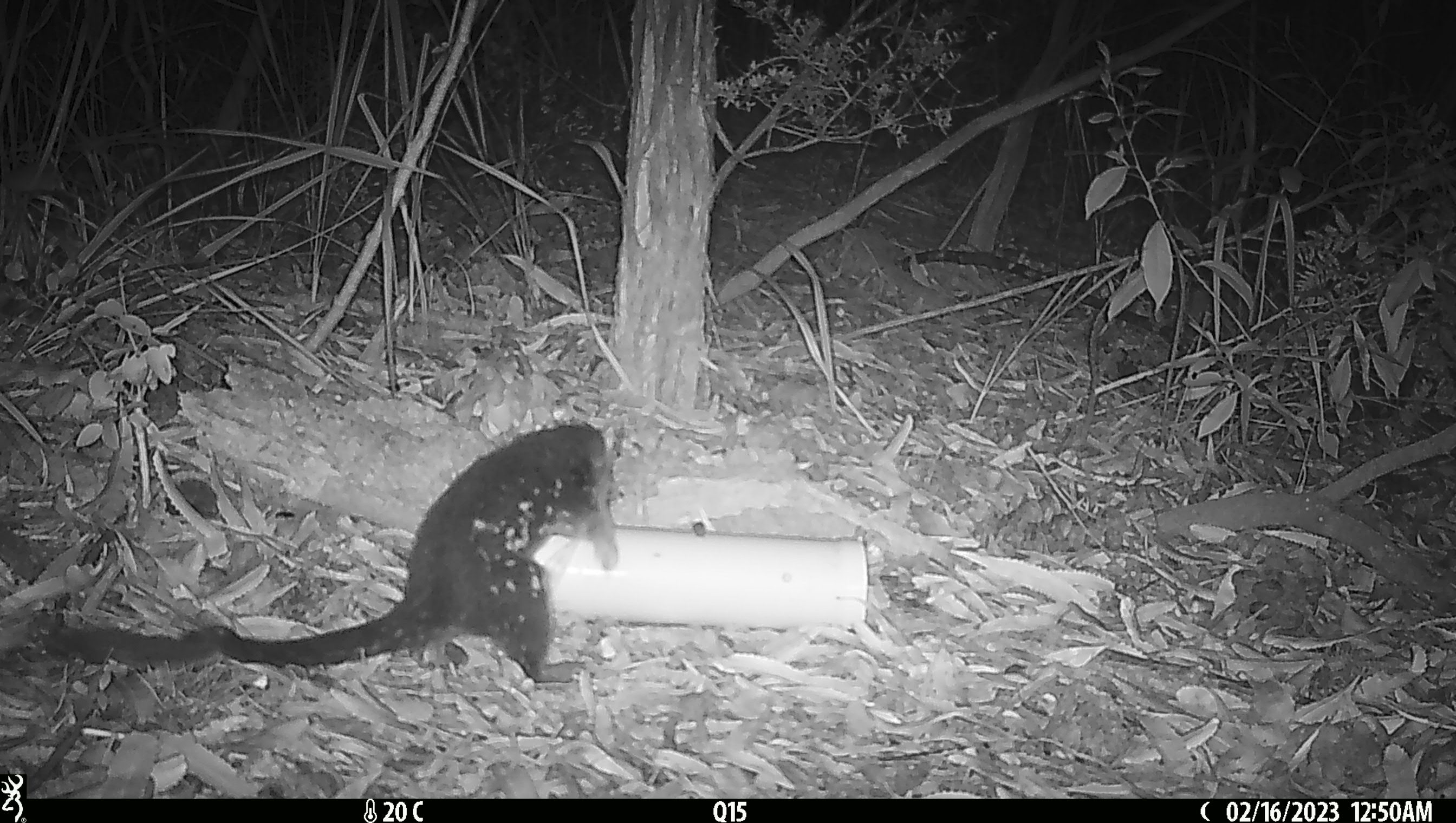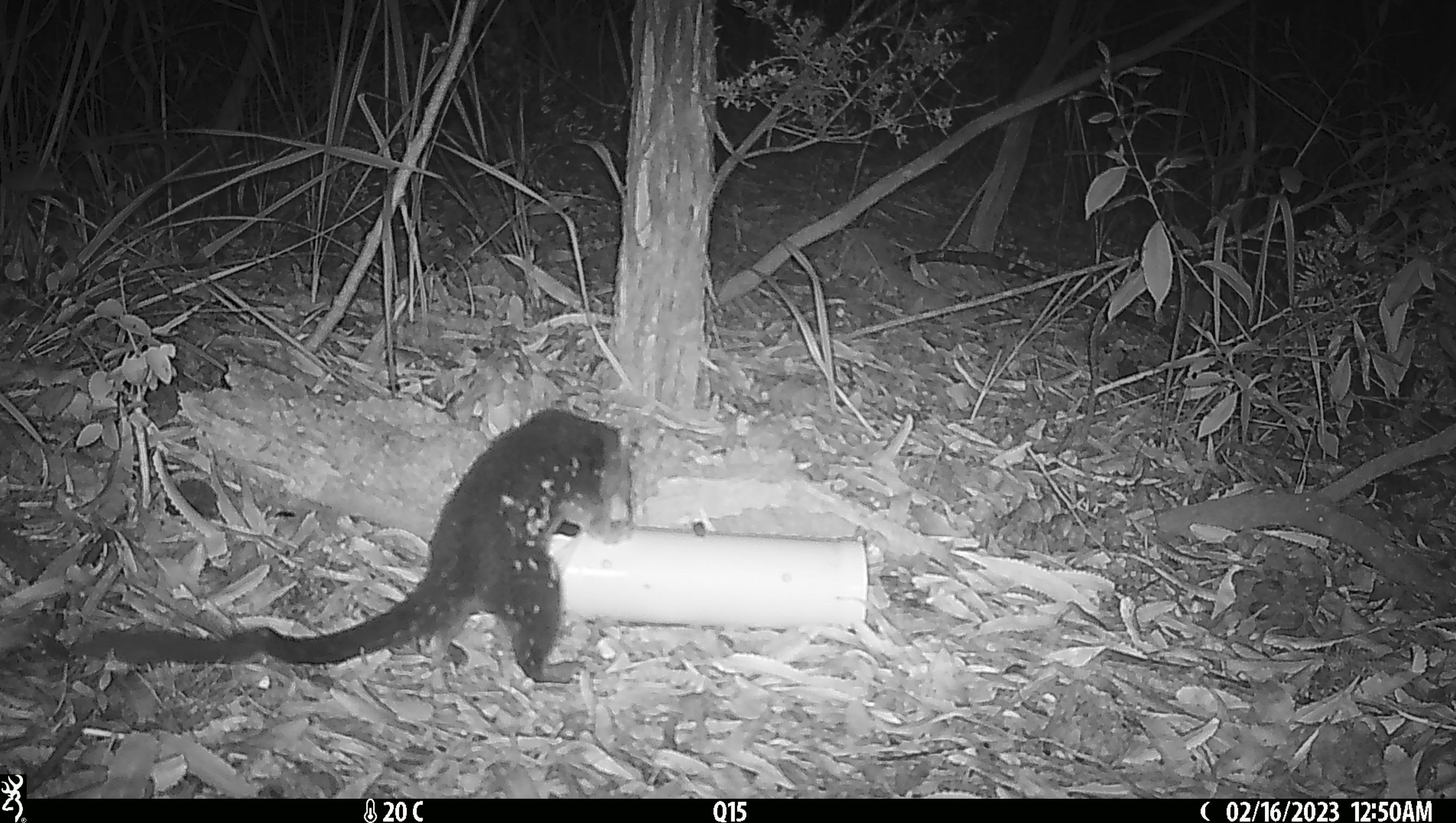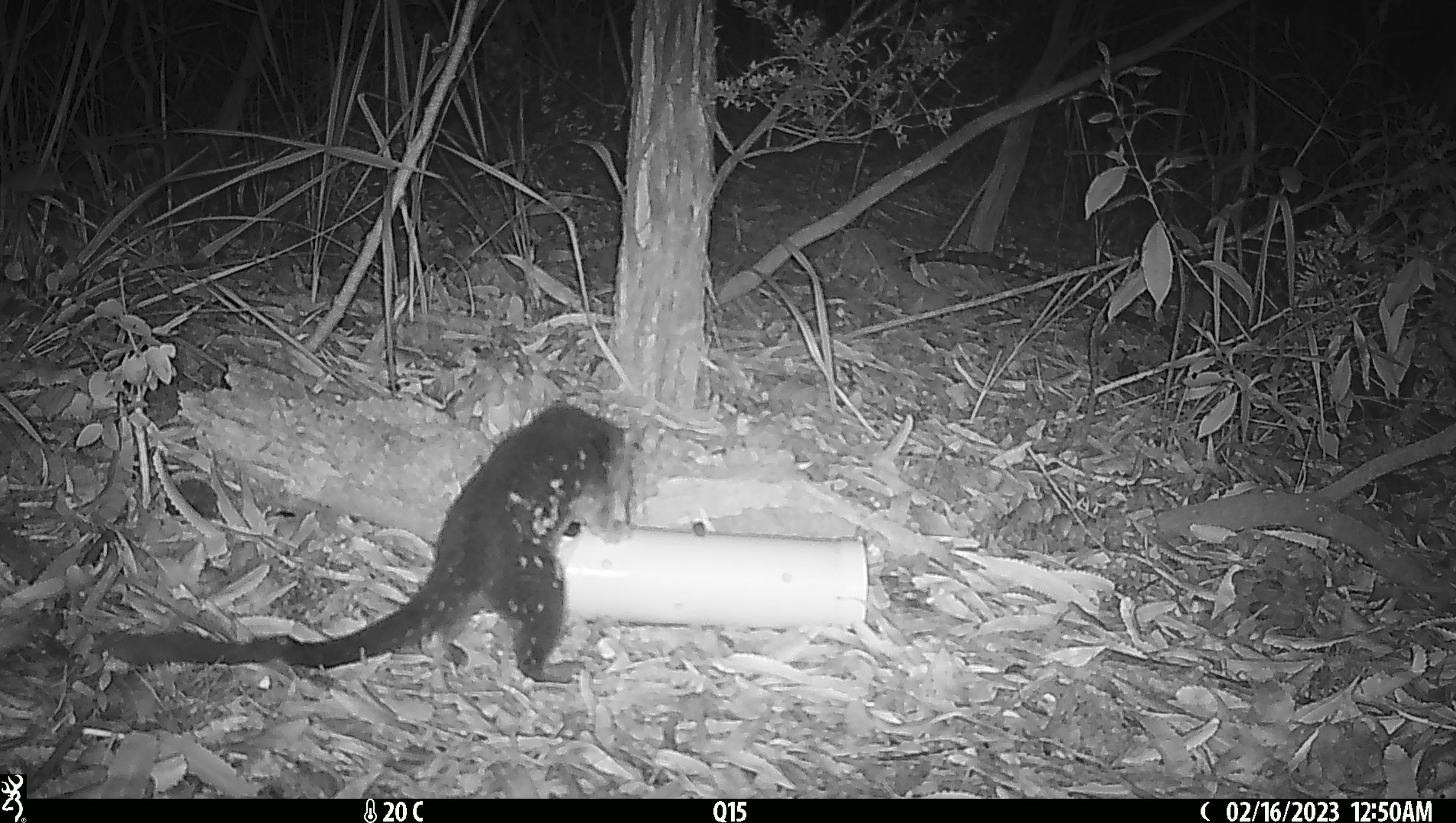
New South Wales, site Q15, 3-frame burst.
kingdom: Animalia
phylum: Chordata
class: Mammalia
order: Dasyuromorphia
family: Dasyuridae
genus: Dasyurus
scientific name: Dasyurus maculatus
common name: spotted-tailed quoll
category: quoll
Quoll (spotted-tailed quoll) (Dasyurus maculatus).